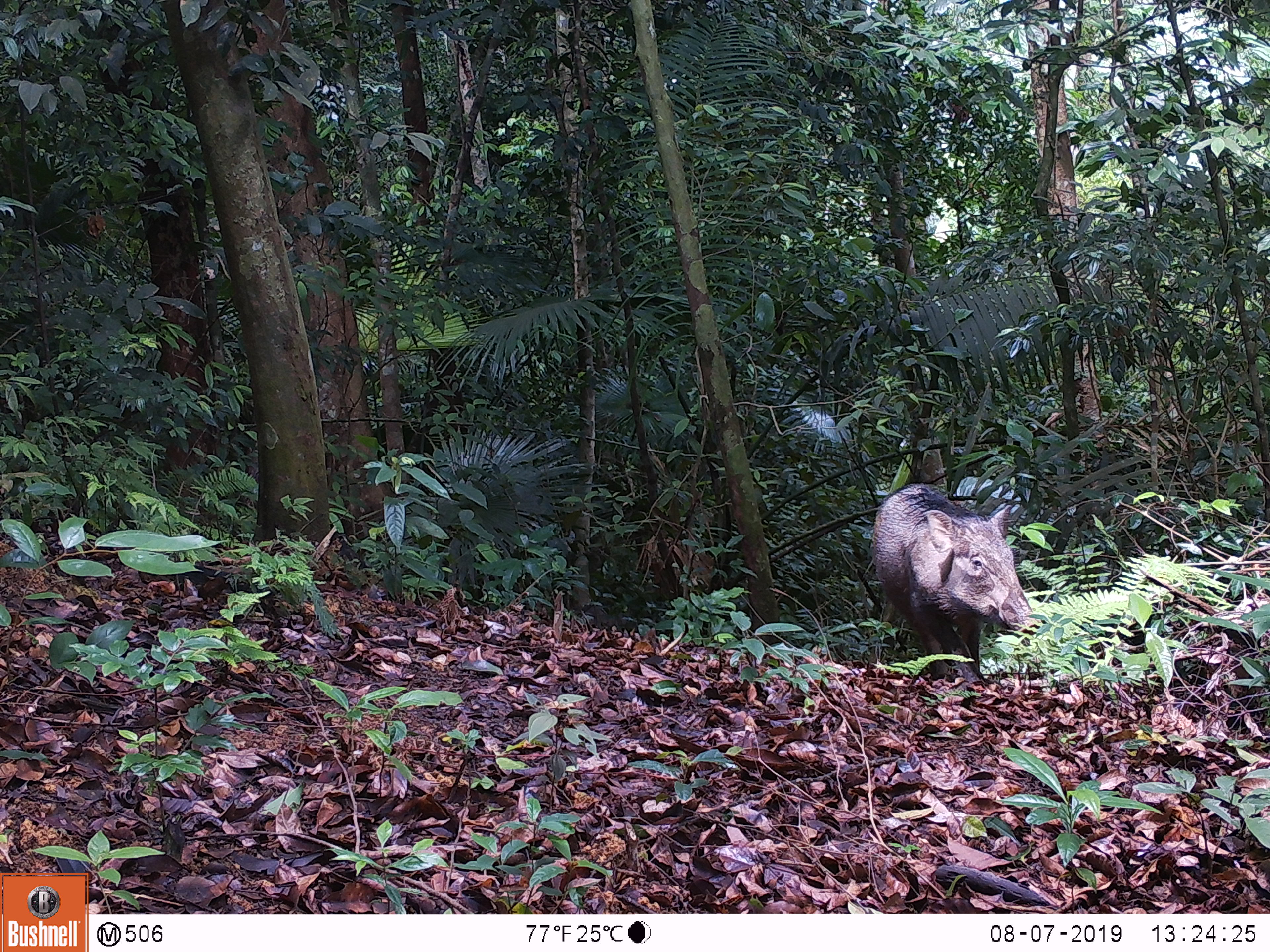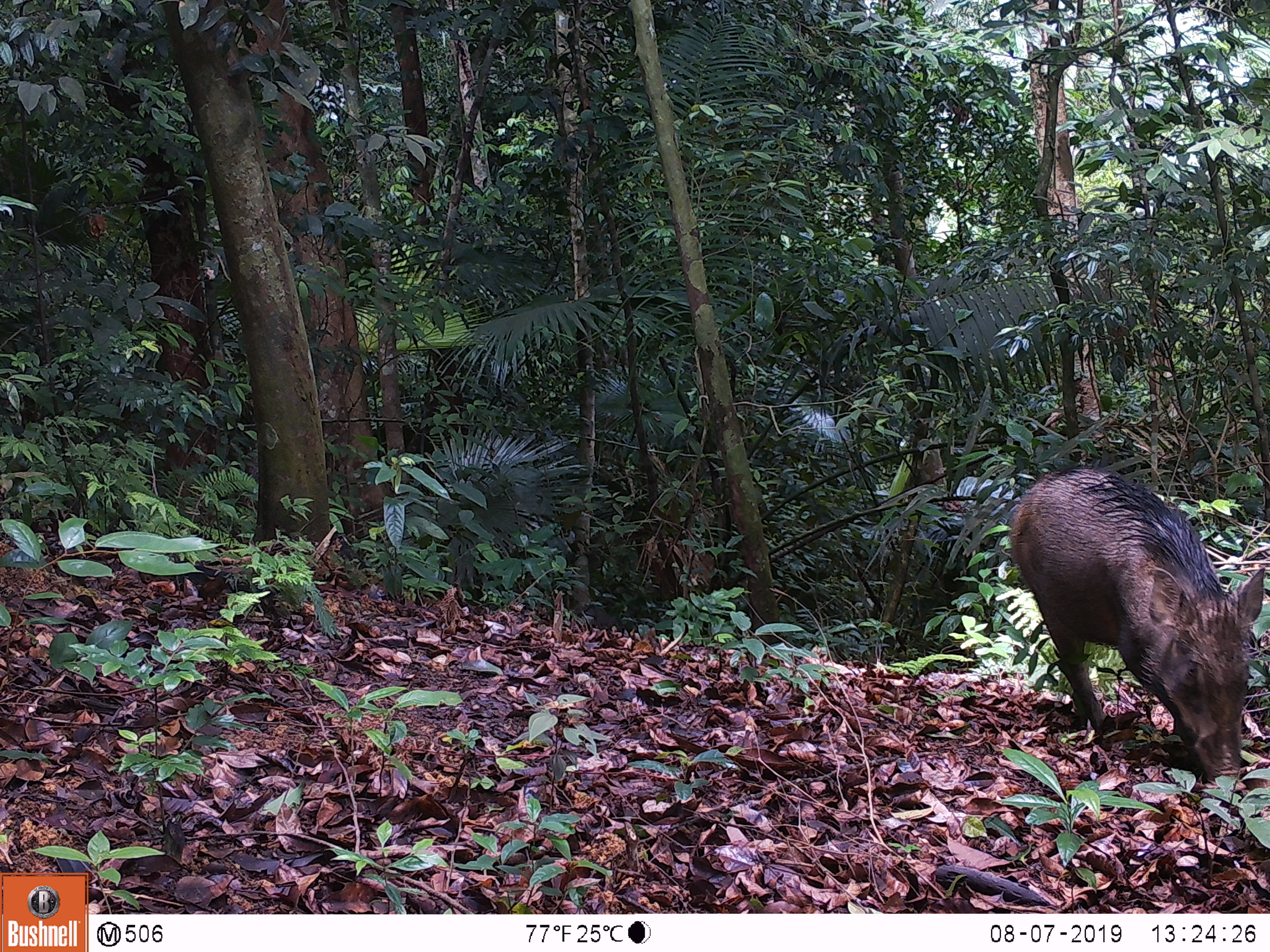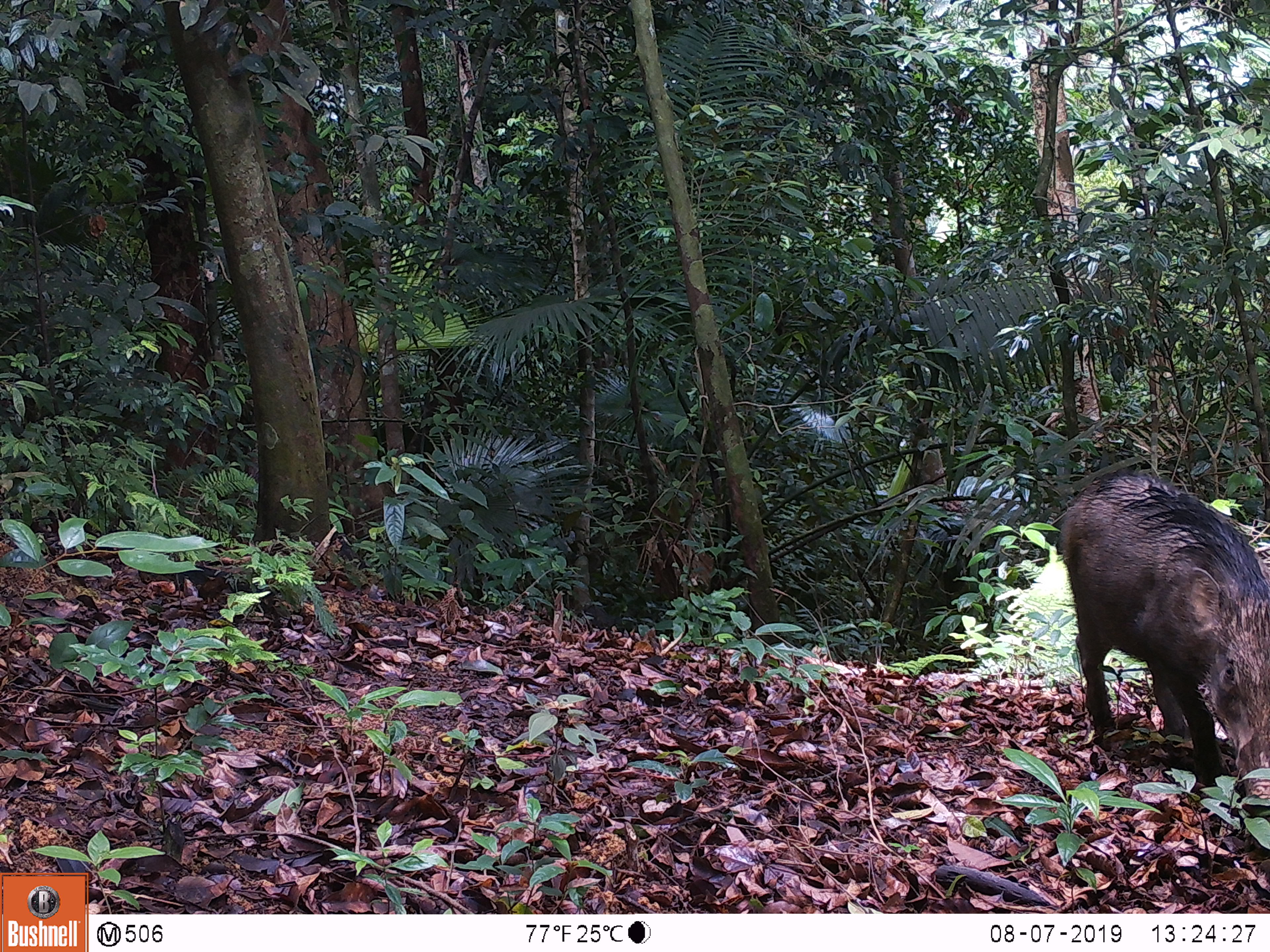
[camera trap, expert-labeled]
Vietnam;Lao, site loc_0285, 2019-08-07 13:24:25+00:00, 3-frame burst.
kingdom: Animalia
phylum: Chordata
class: Mammalia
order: Artiodactyla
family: Suidae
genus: Sus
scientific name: Sus scrofa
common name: eurasian wild pig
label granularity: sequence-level